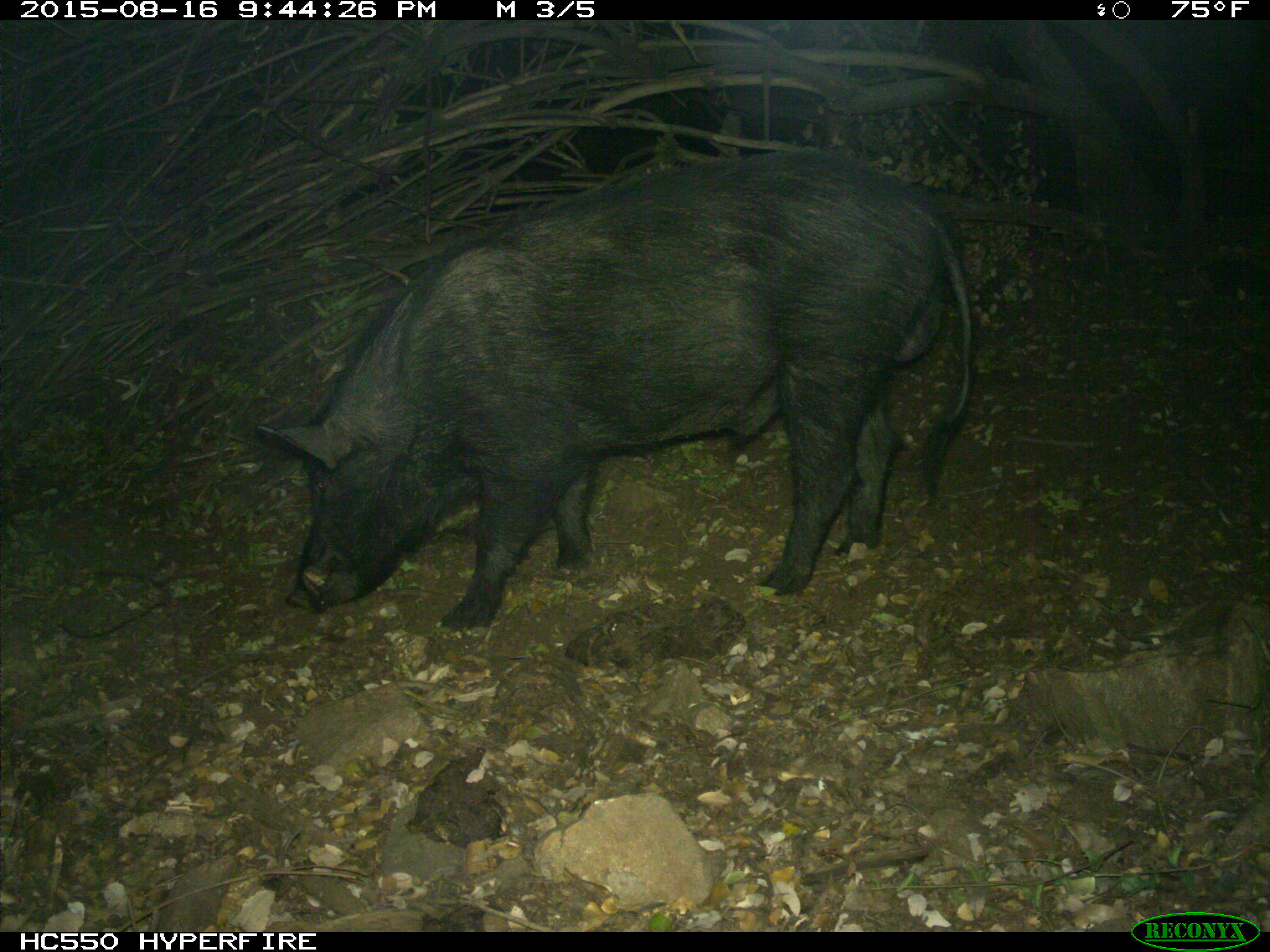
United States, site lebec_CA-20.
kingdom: Animalia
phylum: Chordata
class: Mammalia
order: Artiodactyla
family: Suidae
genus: Sus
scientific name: Sus scrofa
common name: wild boar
Sus scrofa (wild boar).